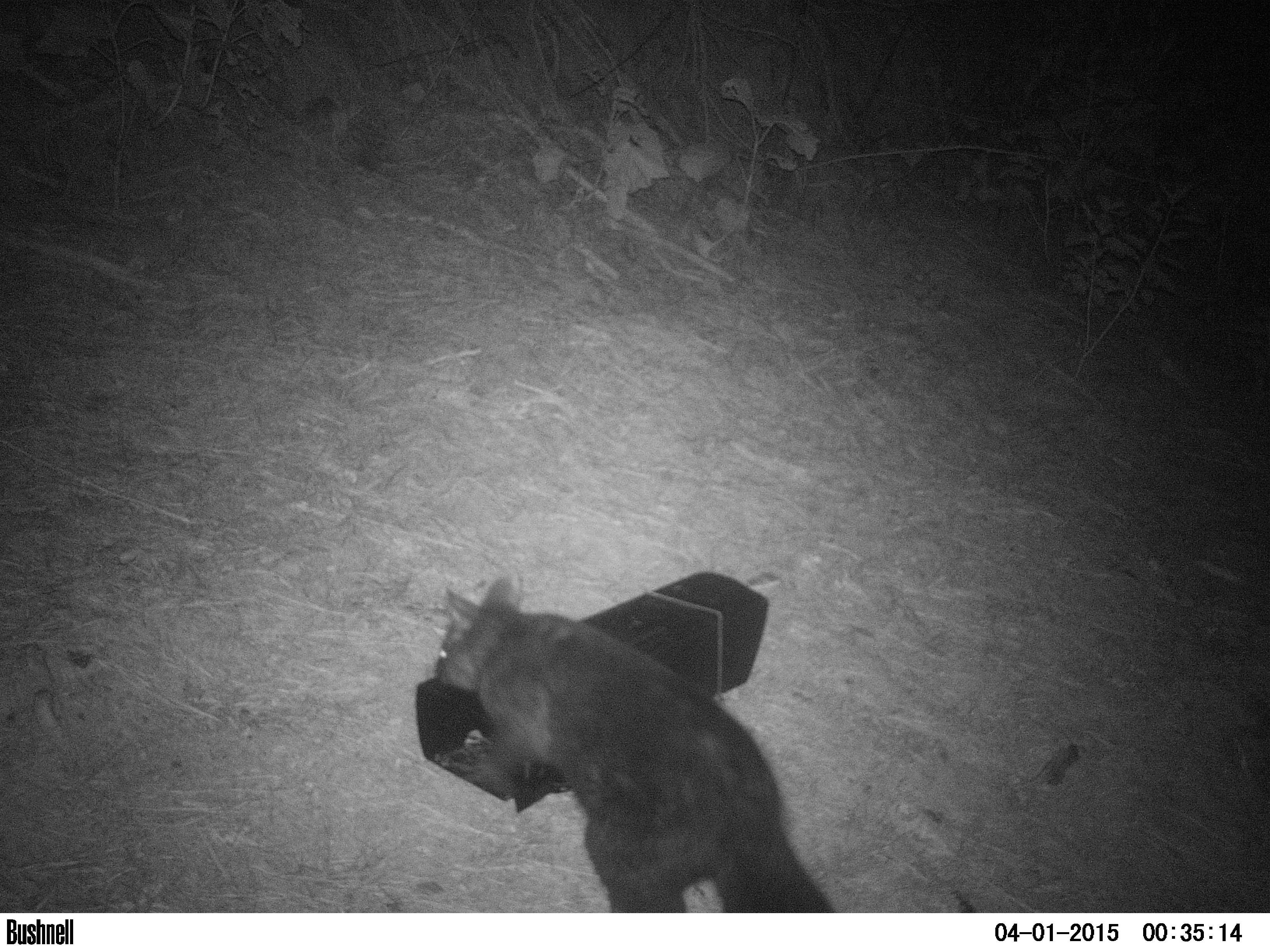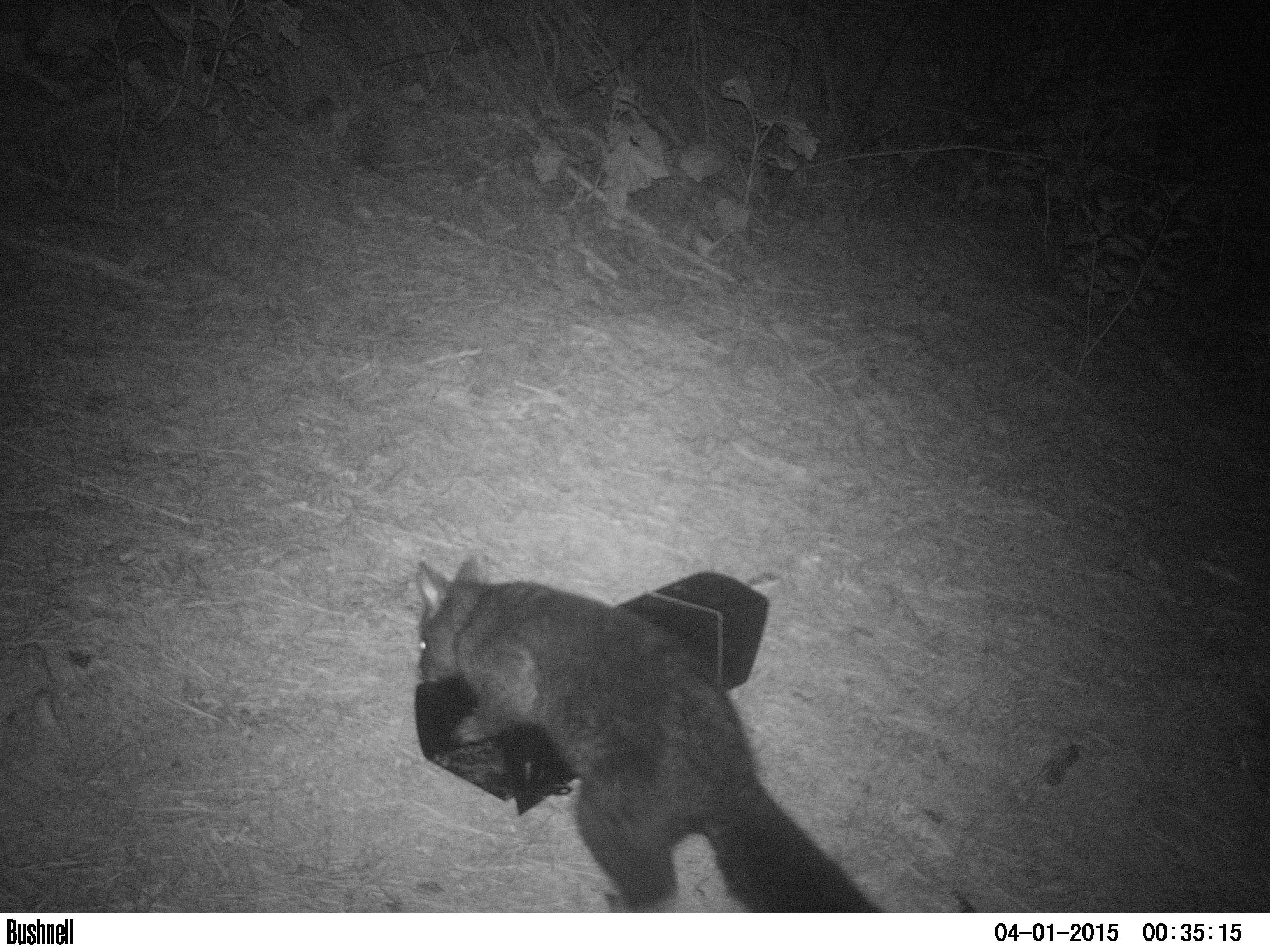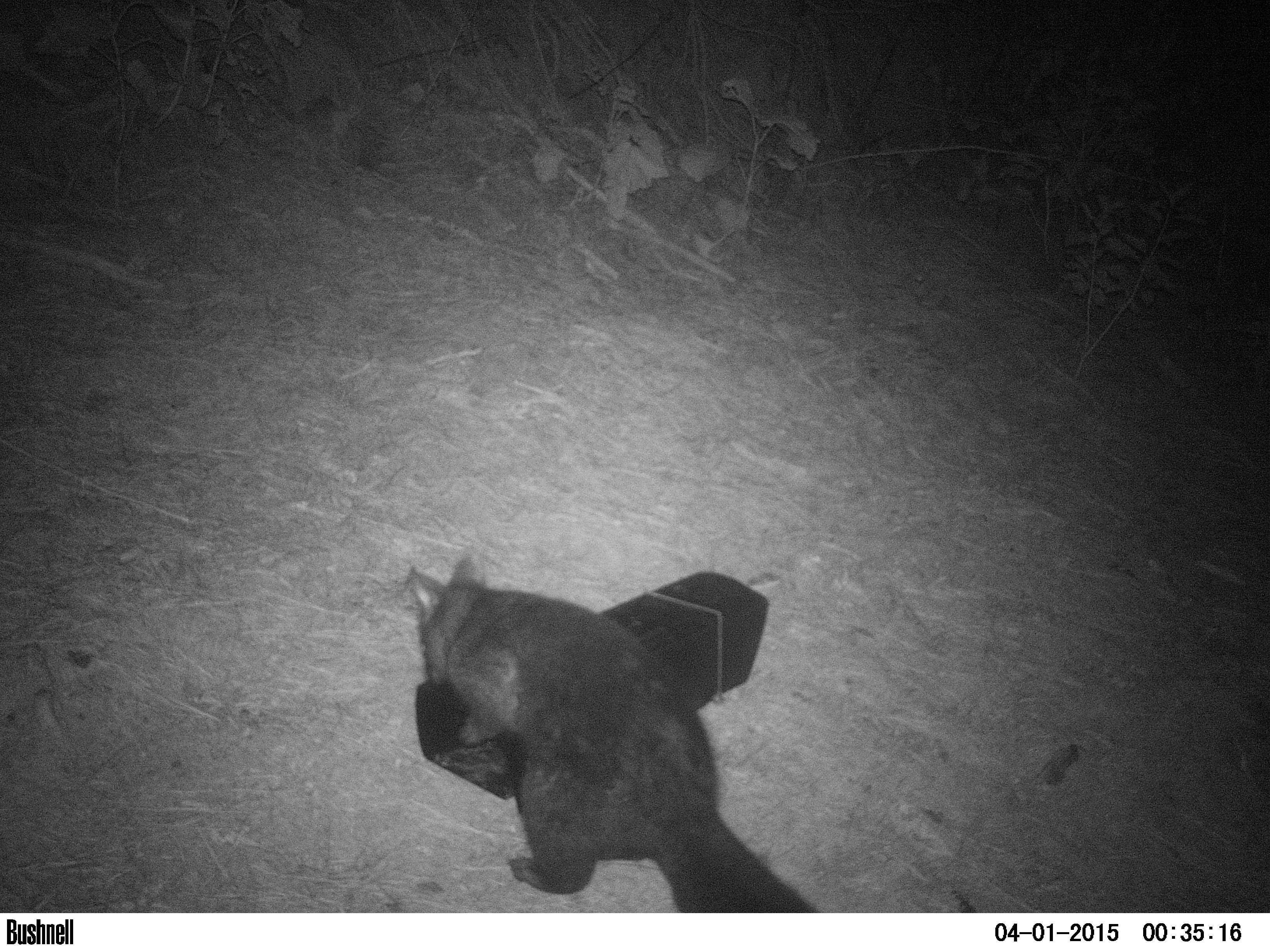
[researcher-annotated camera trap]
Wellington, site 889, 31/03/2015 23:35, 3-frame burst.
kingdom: Animalia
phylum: Chordata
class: Mammalia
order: Didelphimorphia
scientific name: Didelphimorphia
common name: possum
Possum (Didelphimorphia).